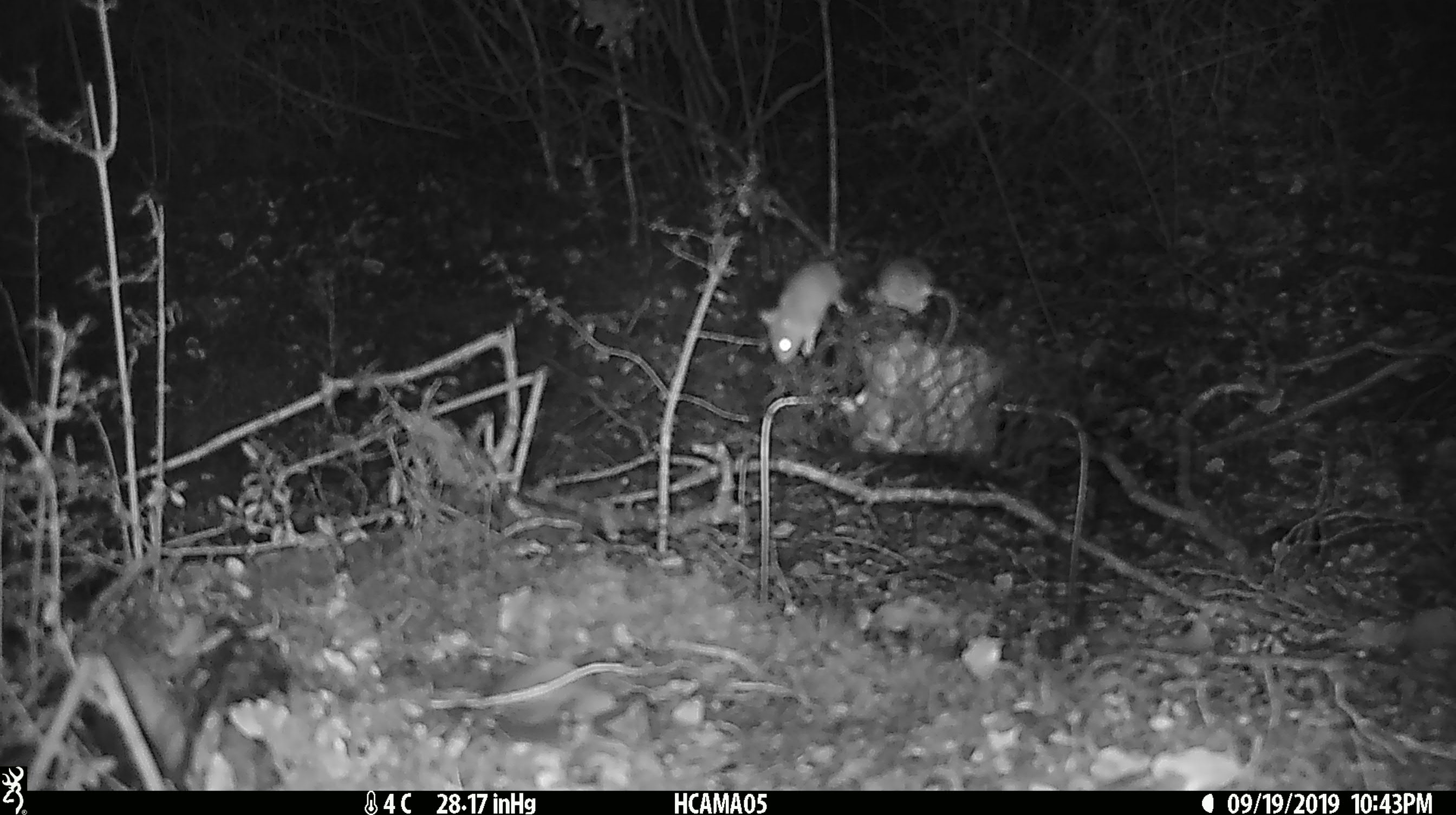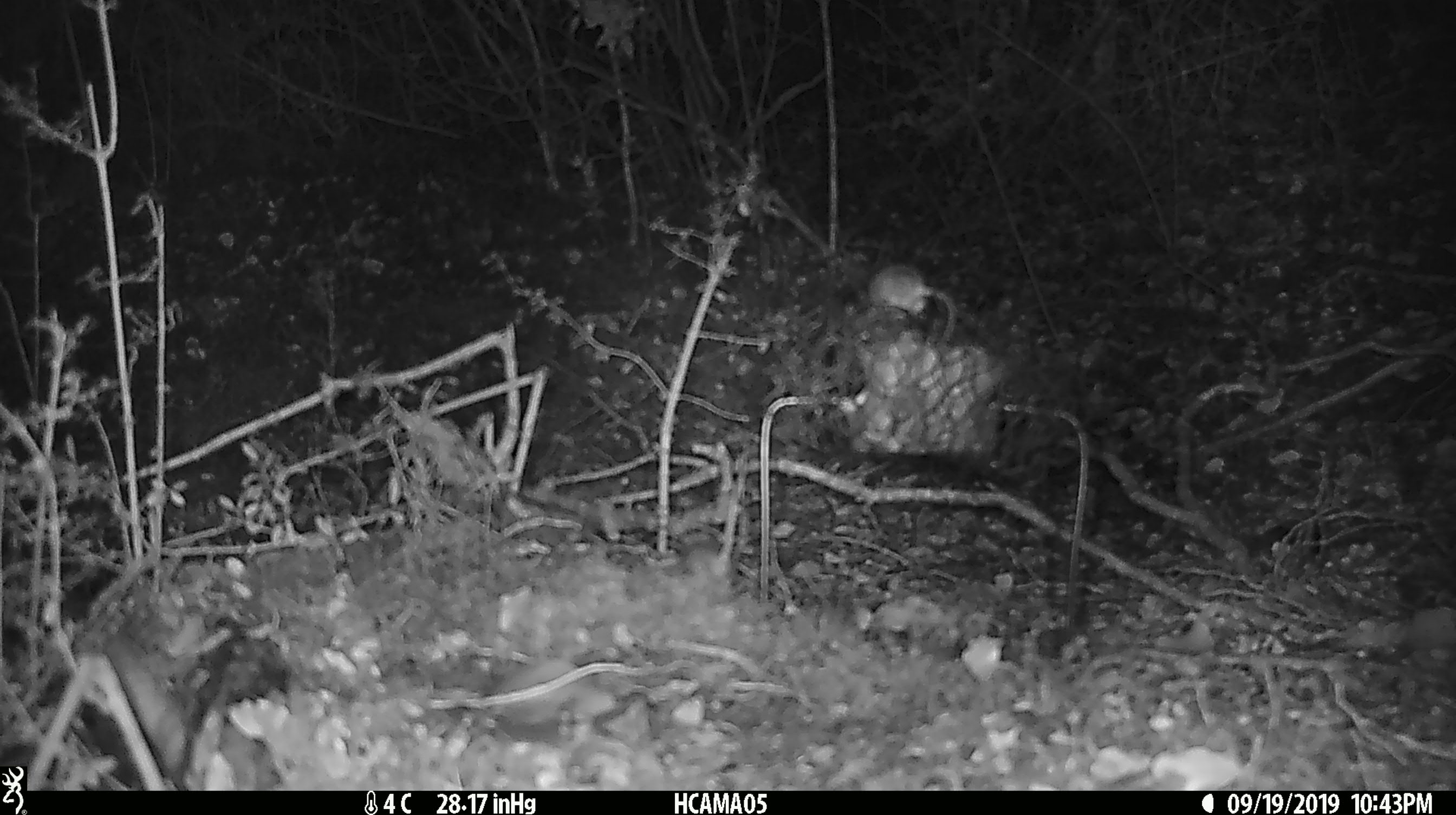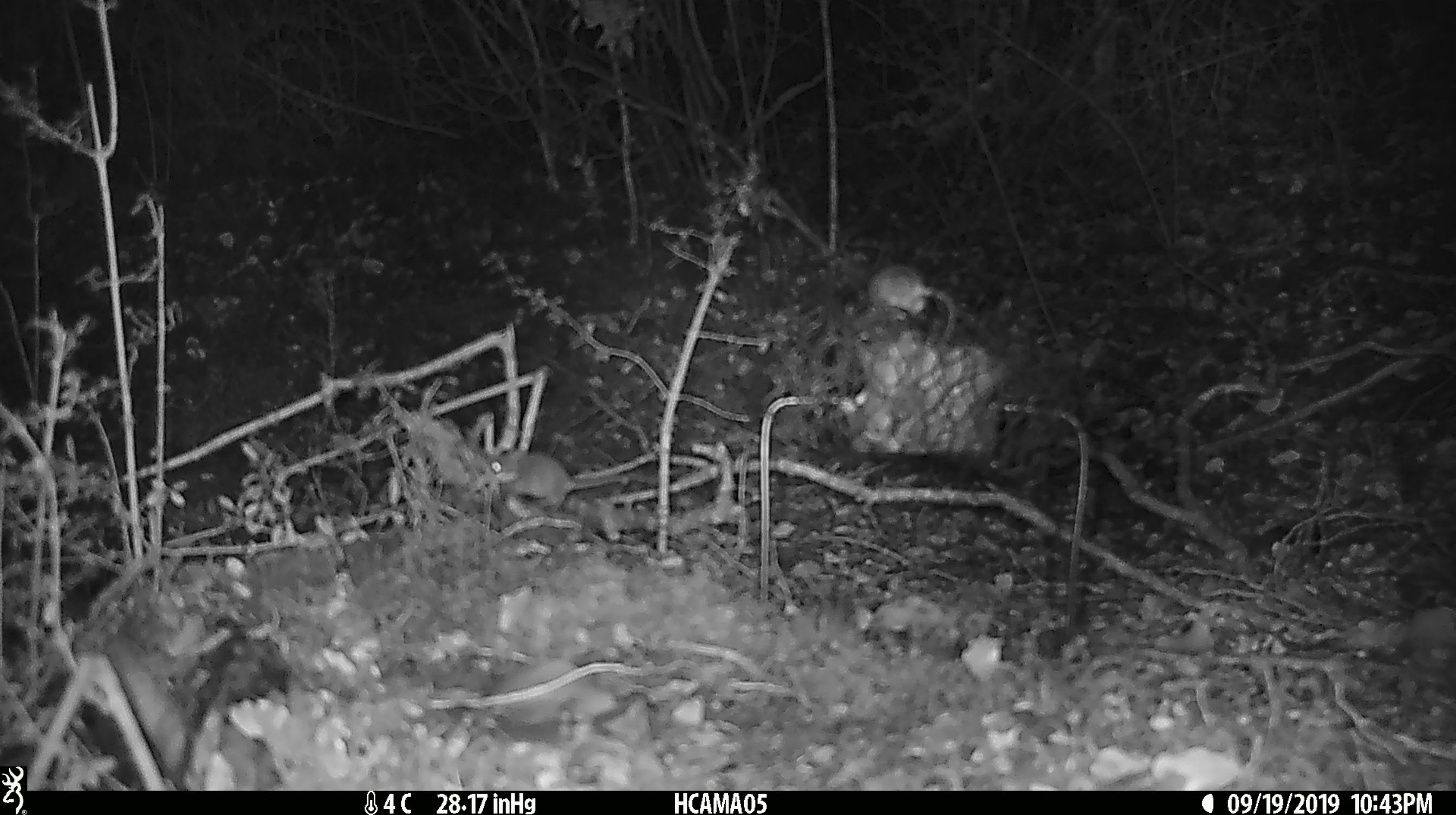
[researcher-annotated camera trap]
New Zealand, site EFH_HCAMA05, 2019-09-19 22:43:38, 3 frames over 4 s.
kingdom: Animalia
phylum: Chordata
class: Mammalia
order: Rodentia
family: Muridae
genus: Mus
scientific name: Mus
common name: mouse